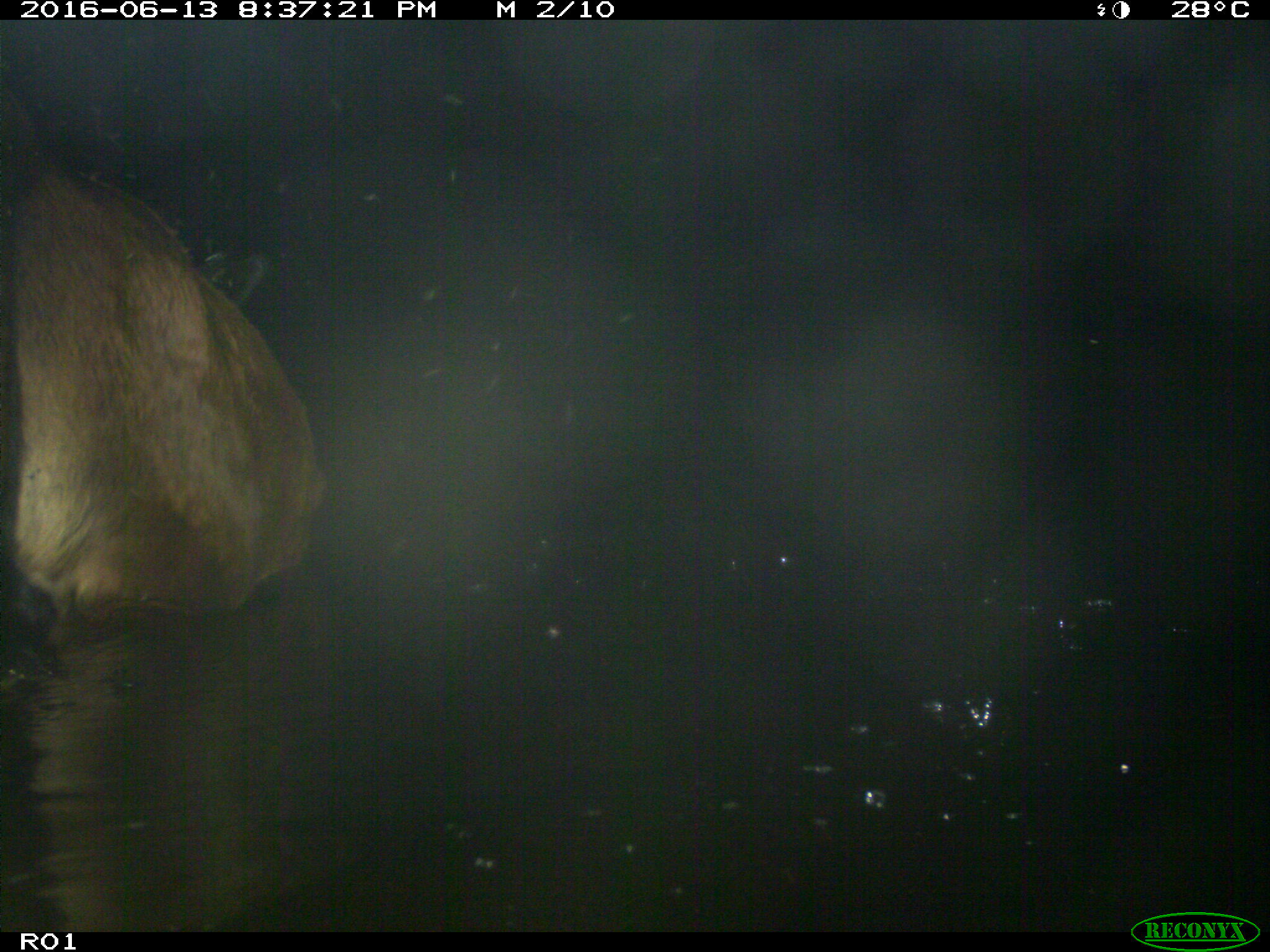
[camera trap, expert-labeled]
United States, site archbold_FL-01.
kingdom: Animalia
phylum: Chordata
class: Mammalia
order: Artiodactyla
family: Bovidae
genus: Bos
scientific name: Bos taurus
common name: domestic cow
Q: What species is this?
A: Bos taurus (domestic cow).